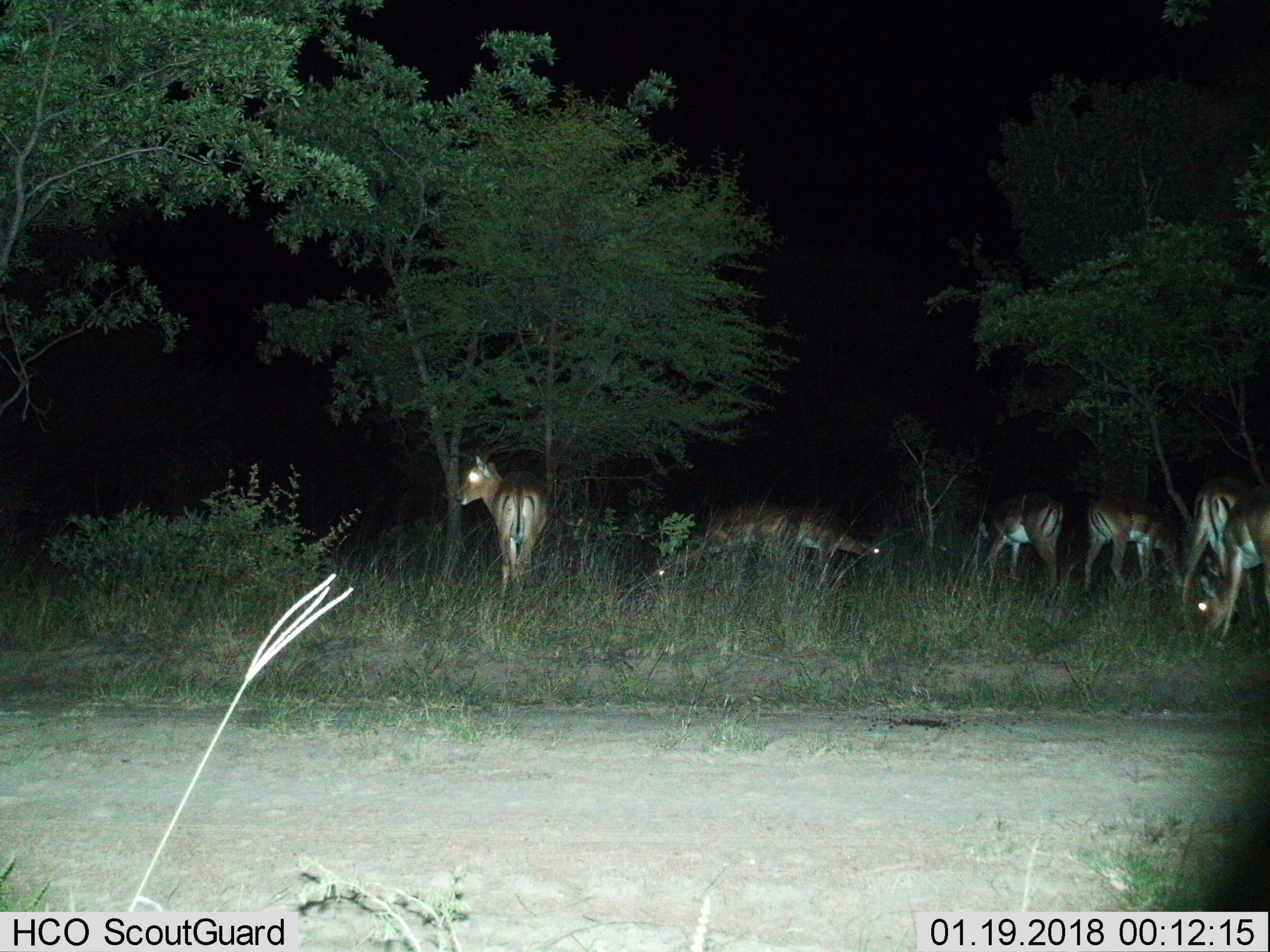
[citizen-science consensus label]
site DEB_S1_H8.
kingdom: Animalia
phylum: Chordata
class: Mammalia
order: Artiodactyla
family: Bovidae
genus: Aepyceros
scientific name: Aepyceros melampus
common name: impala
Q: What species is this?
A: Impala (Aepyceros melampus).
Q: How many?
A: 7.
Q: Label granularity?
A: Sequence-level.